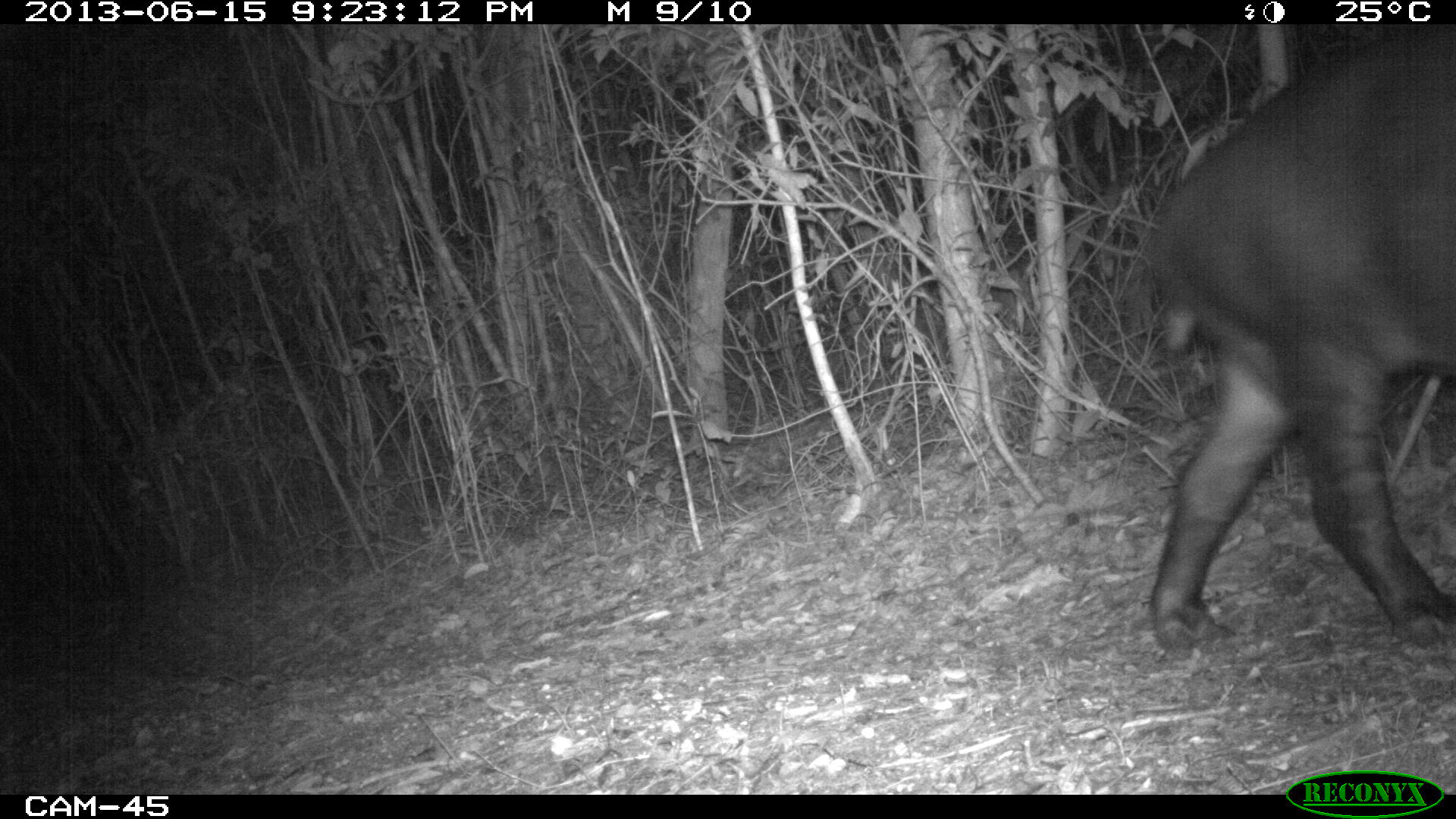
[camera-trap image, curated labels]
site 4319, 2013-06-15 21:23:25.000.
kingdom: Animalia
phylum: Chordata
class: Mammalia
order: Perissodactyla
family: Tapiridae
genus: Tapirus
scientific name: Tapirus bairdii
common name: baird's tapir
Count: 1.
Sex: male.